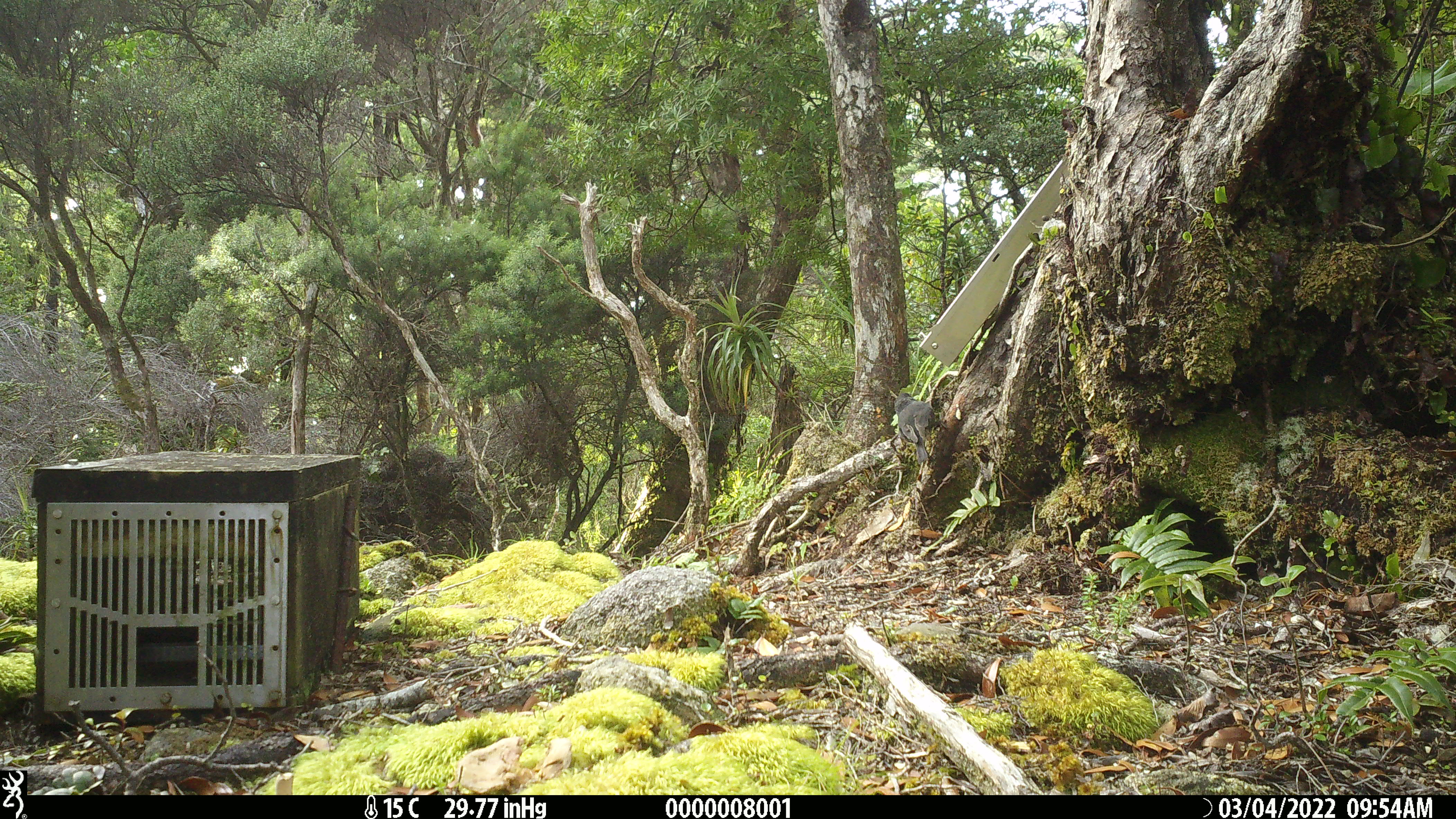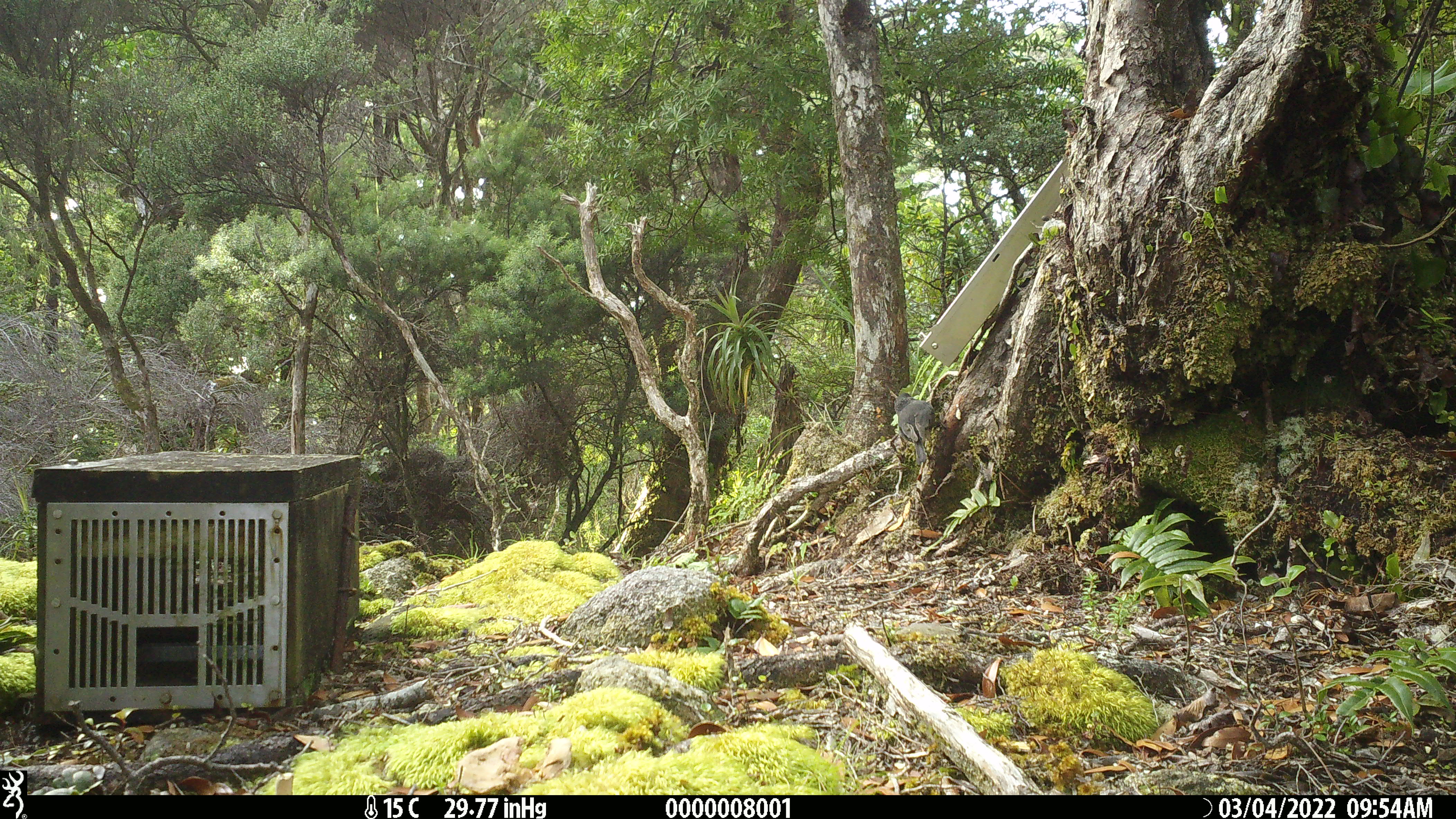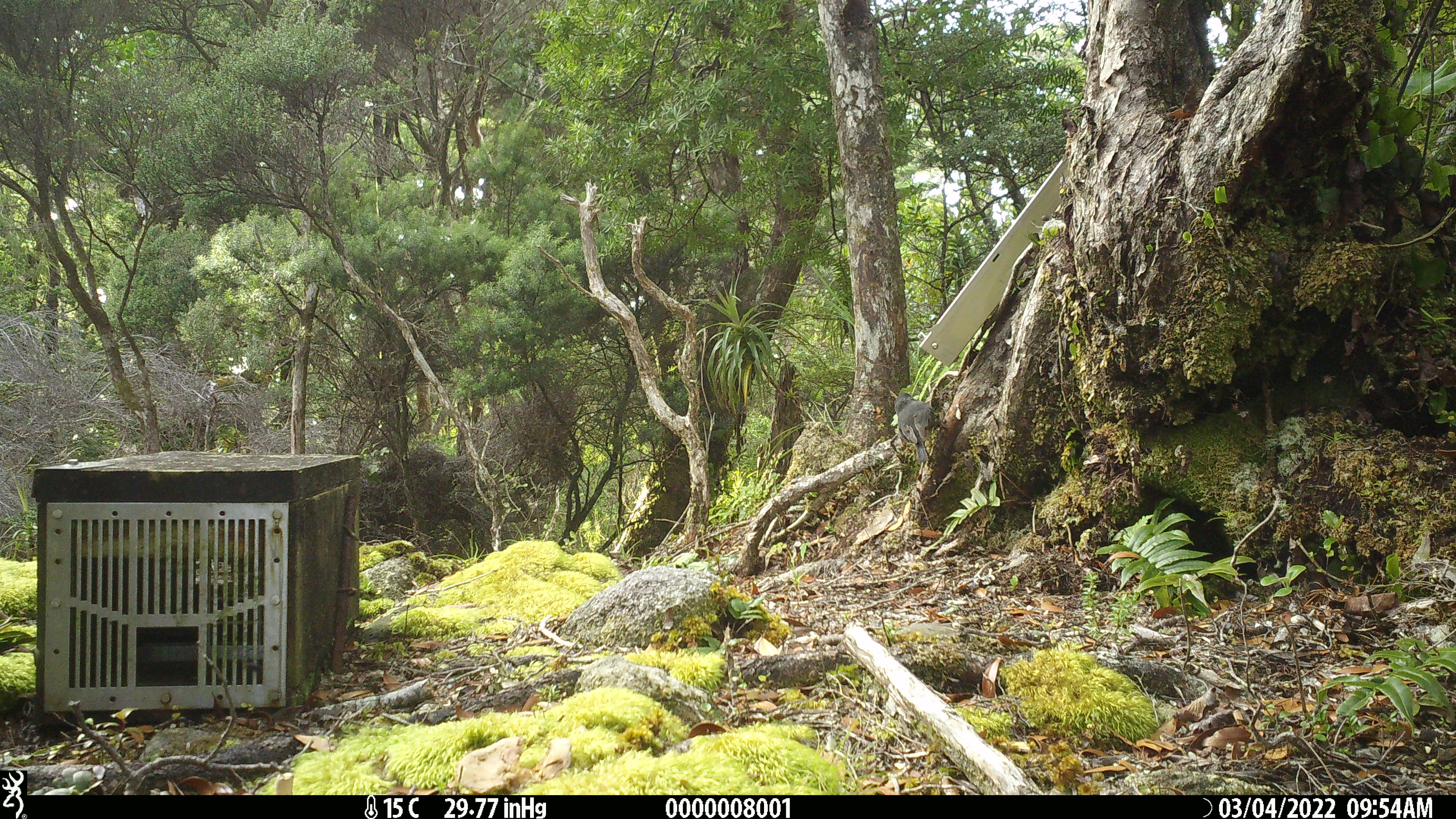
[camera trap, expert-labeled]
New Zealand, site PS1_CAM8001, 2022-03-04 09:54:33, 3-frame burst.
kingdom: Animalia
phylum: Chordata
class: Aves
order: Passeriformes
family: Petroicidae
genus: Petroica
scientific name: Petroica australis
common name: new zealand robin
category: robin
Robin (new zealand robin) (Petroica australis).